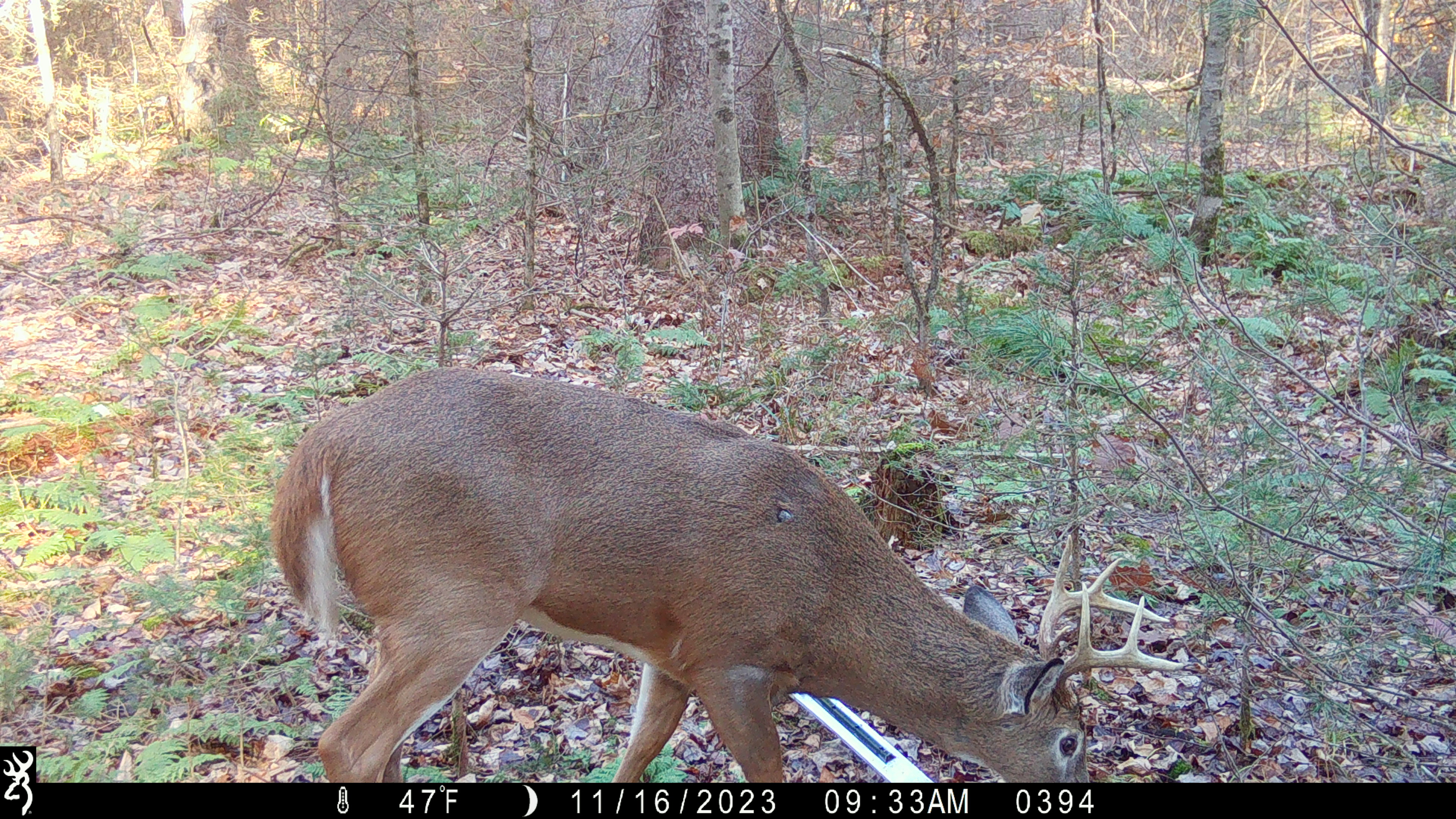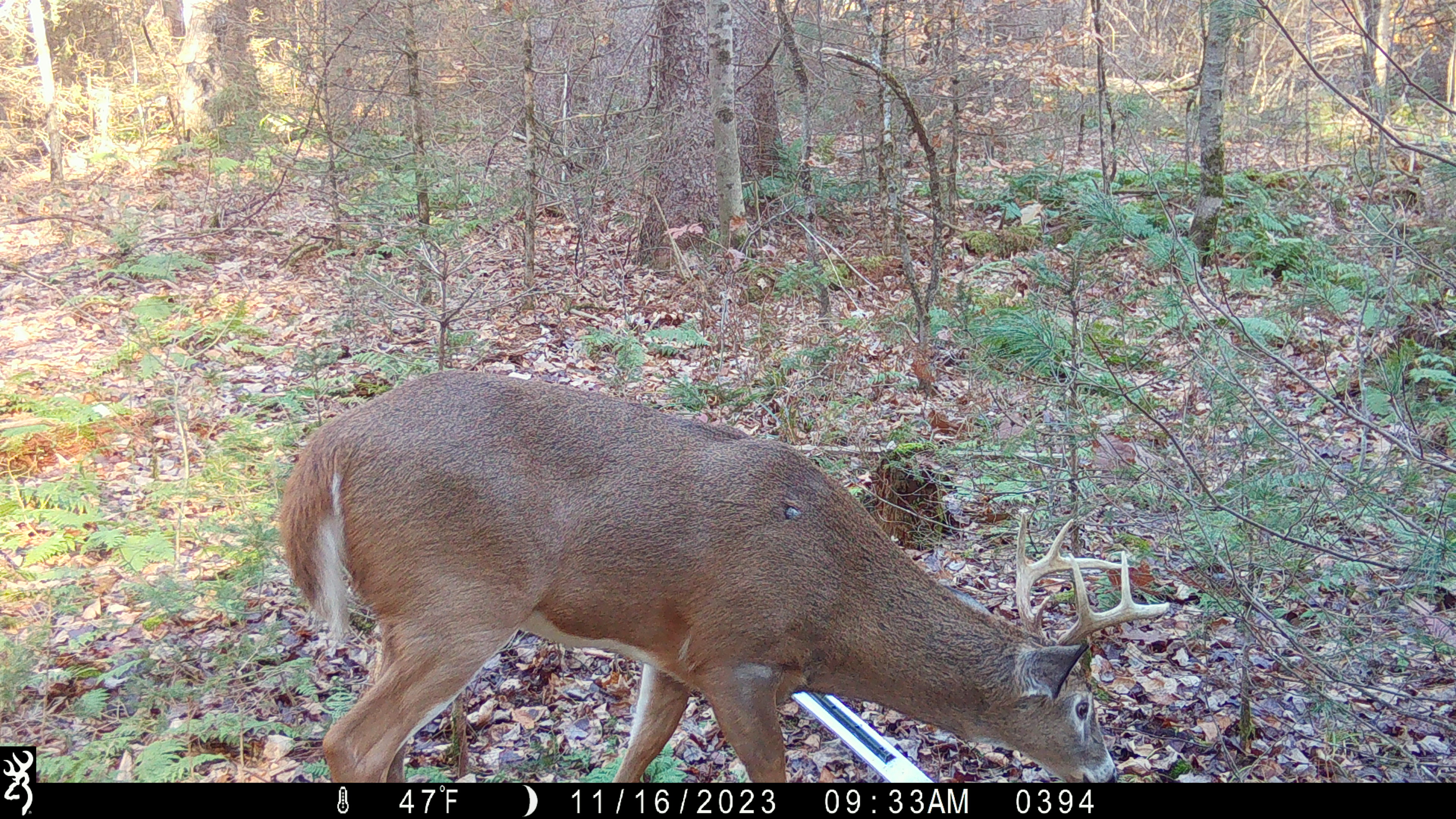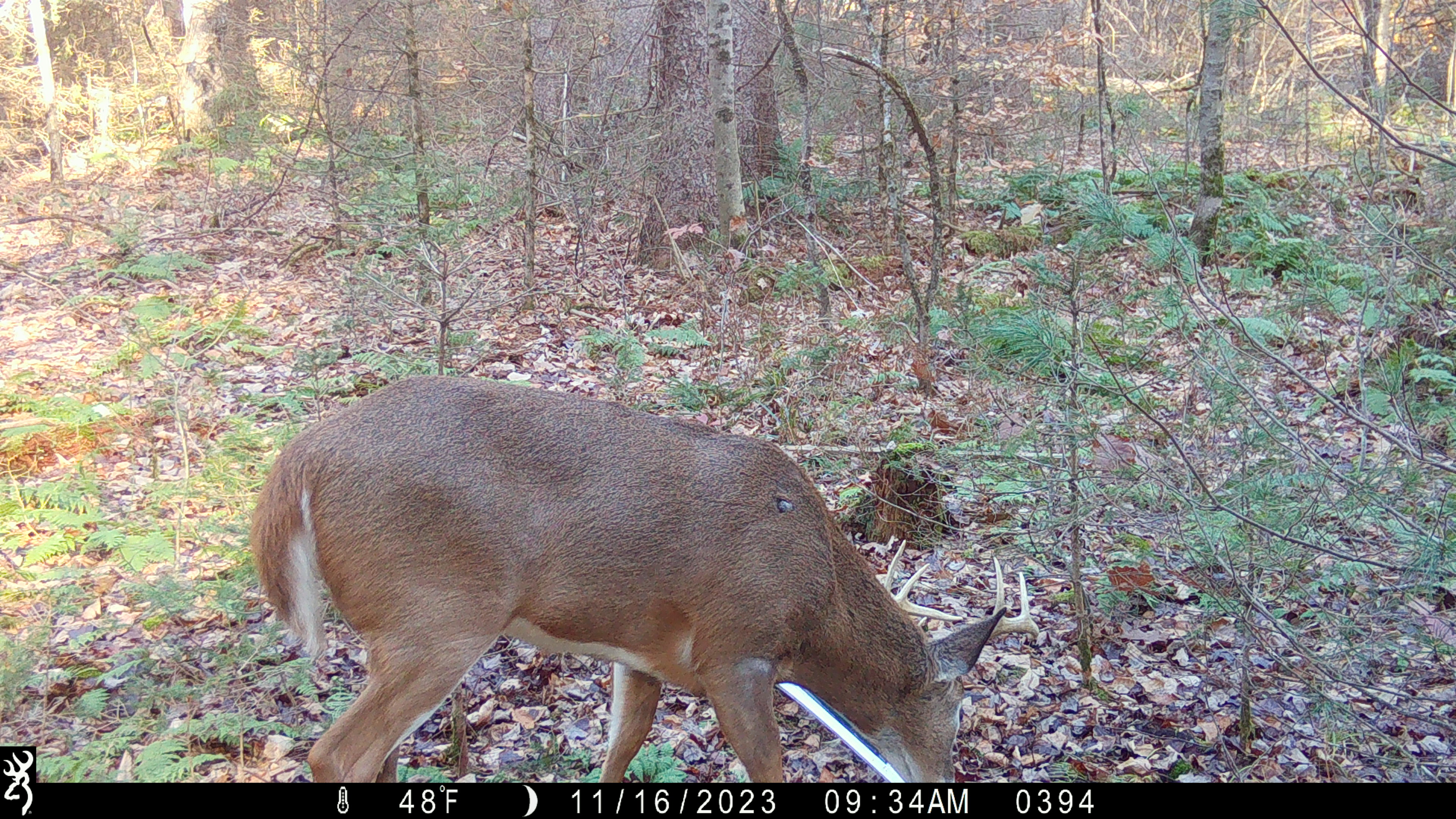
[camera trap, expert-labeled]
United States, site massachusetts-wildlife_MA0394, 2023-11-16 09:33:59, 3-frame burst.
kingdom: Animalia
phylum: Chordata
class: Mammalia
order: Artiodactyla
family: Cervidae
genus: Odocoileus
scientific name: Odocoileus virginianus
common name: white-tailed deer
White-tailed deer (Odocoileus virginianus).